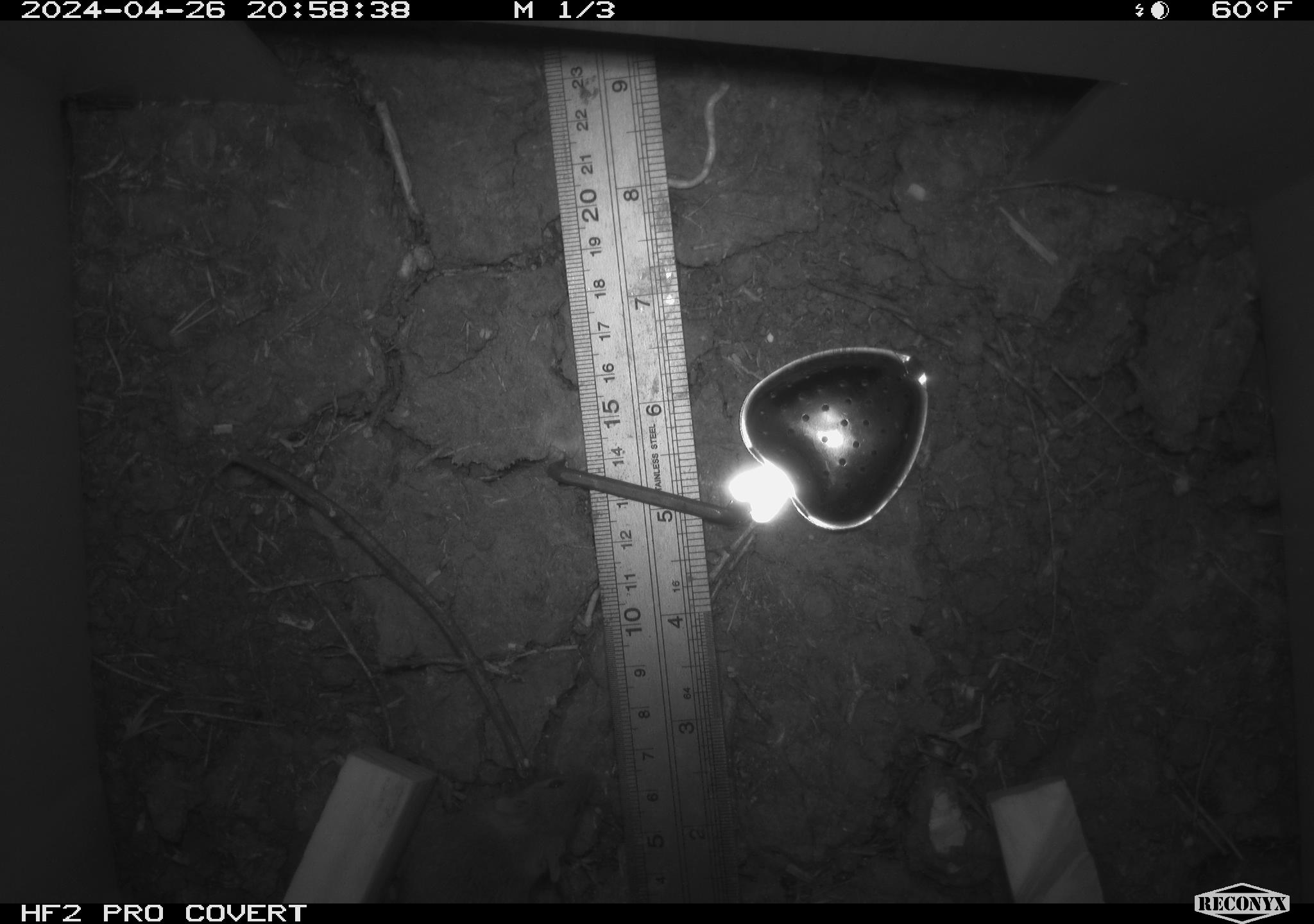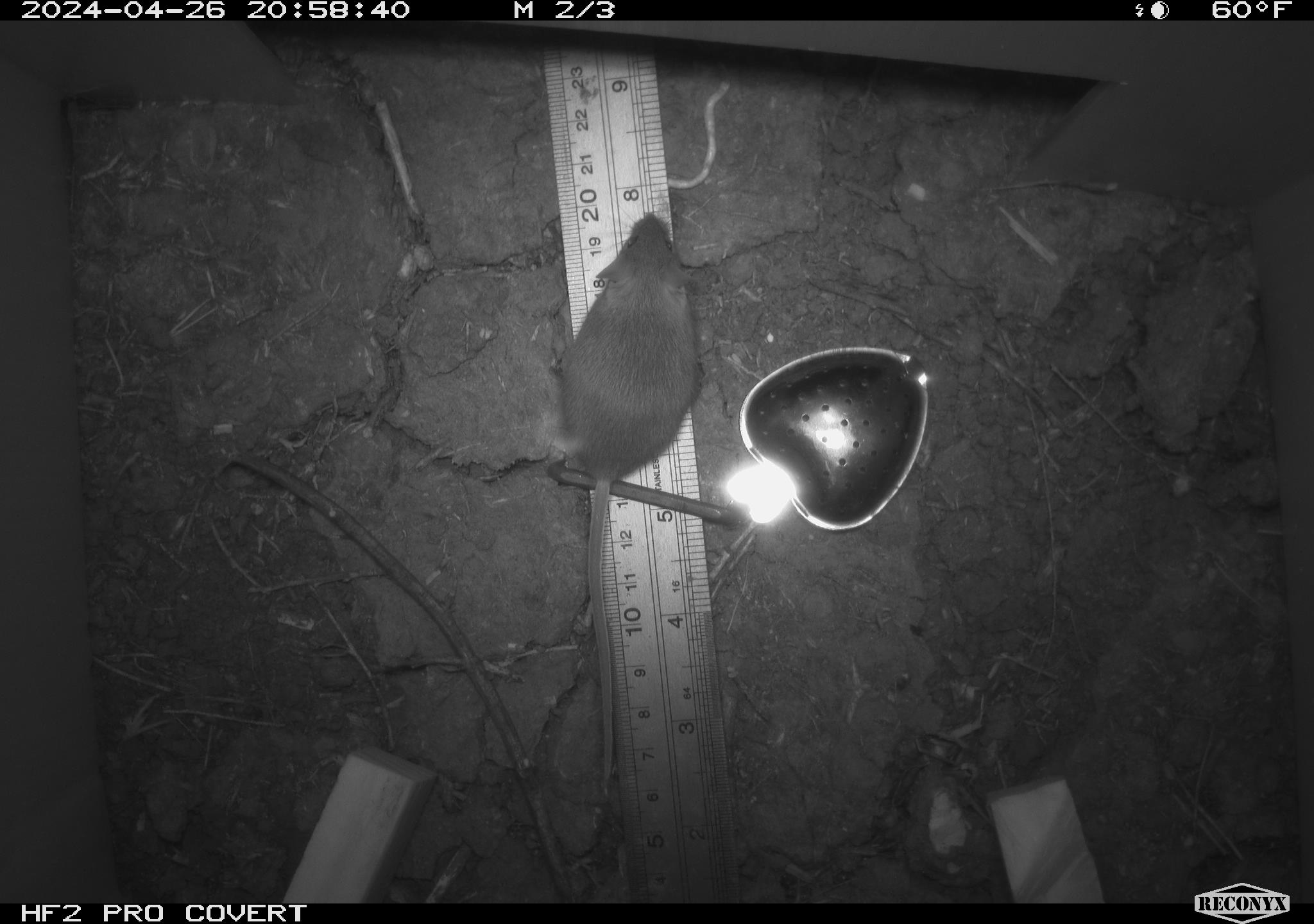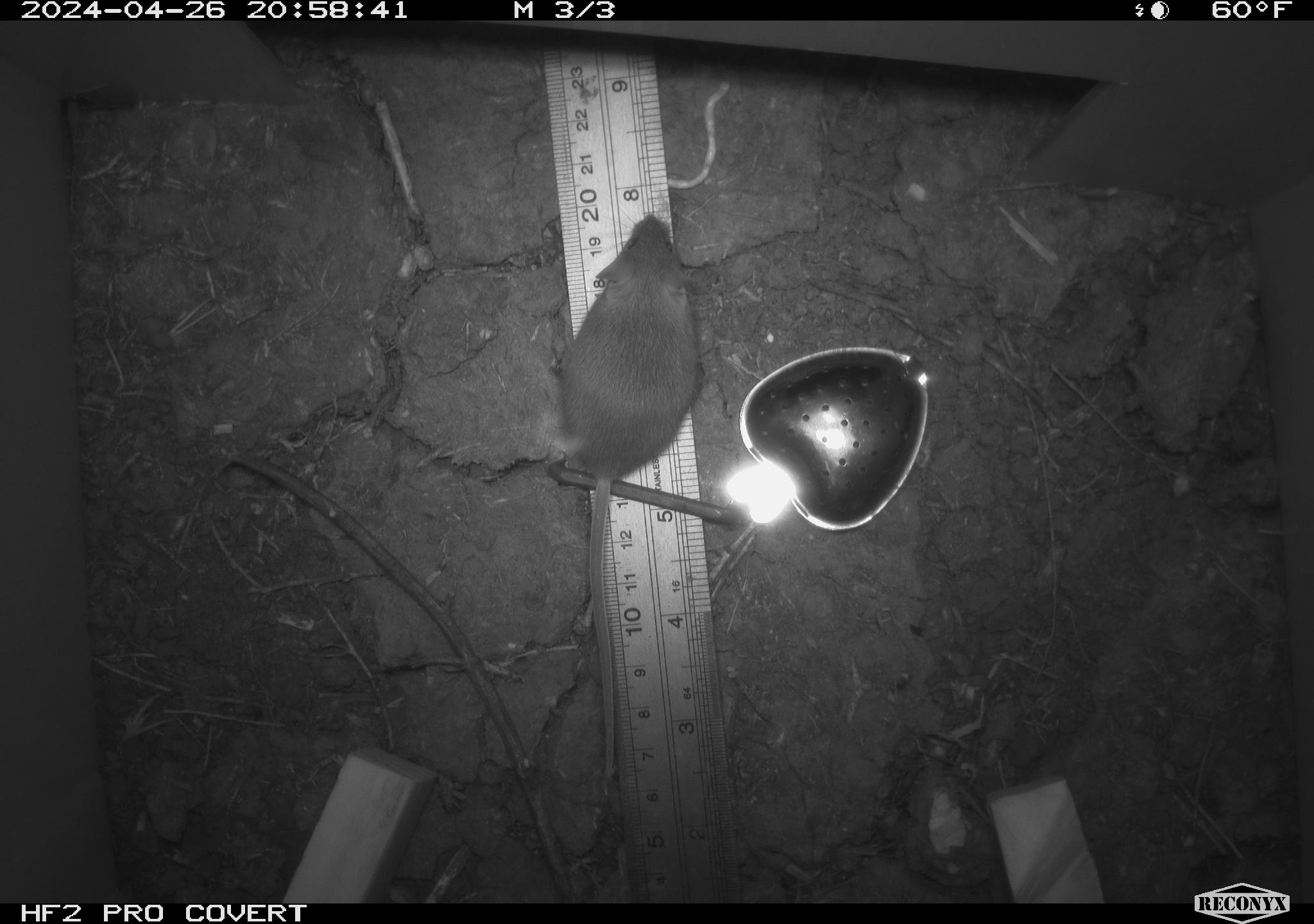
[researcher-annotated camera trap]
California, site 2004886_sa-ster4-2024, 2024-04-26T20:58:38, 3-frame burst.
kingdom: Animalia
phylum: Chordata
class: Mammalia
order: Rodentia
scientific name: Rodentia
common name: mouse species